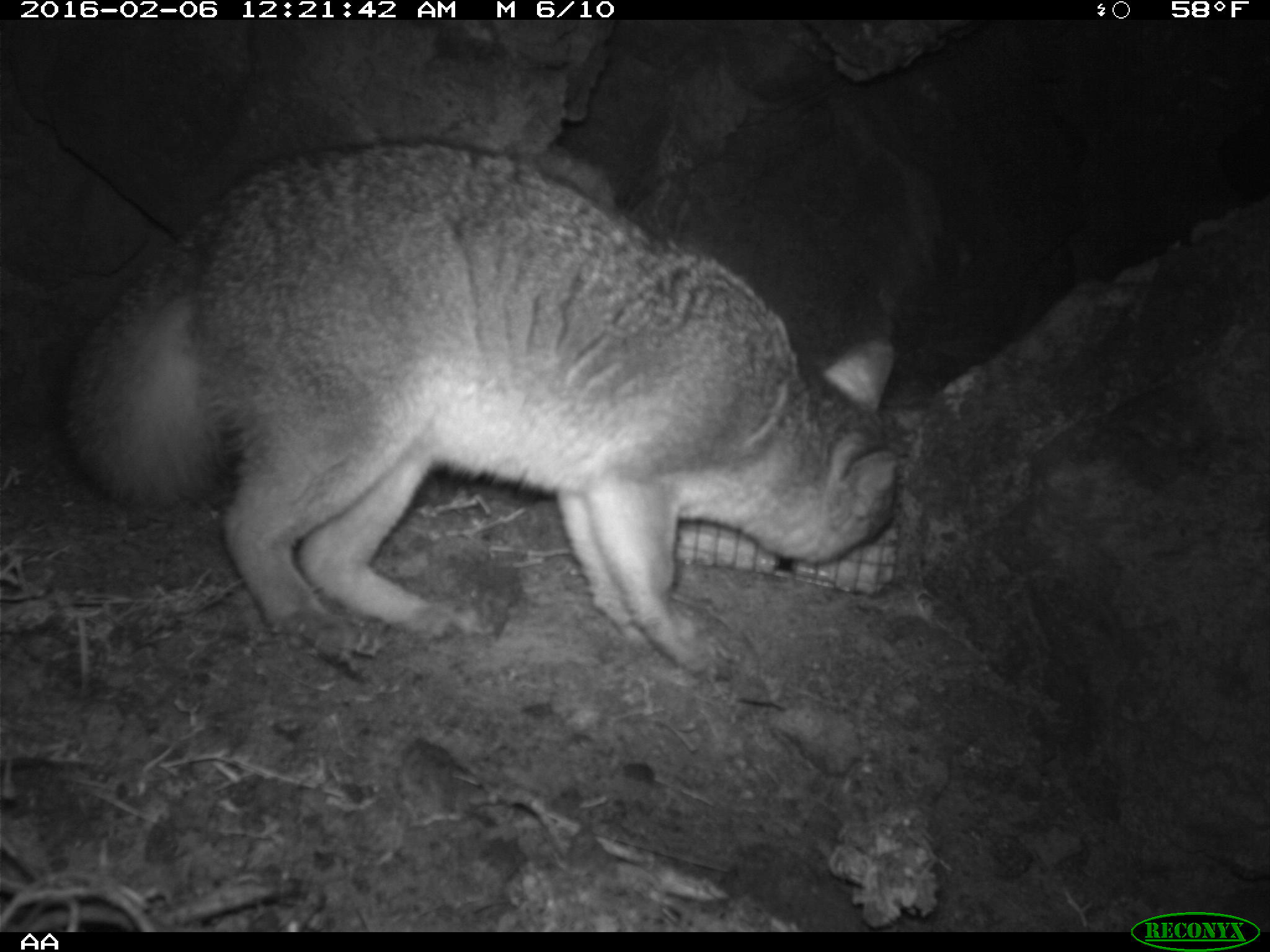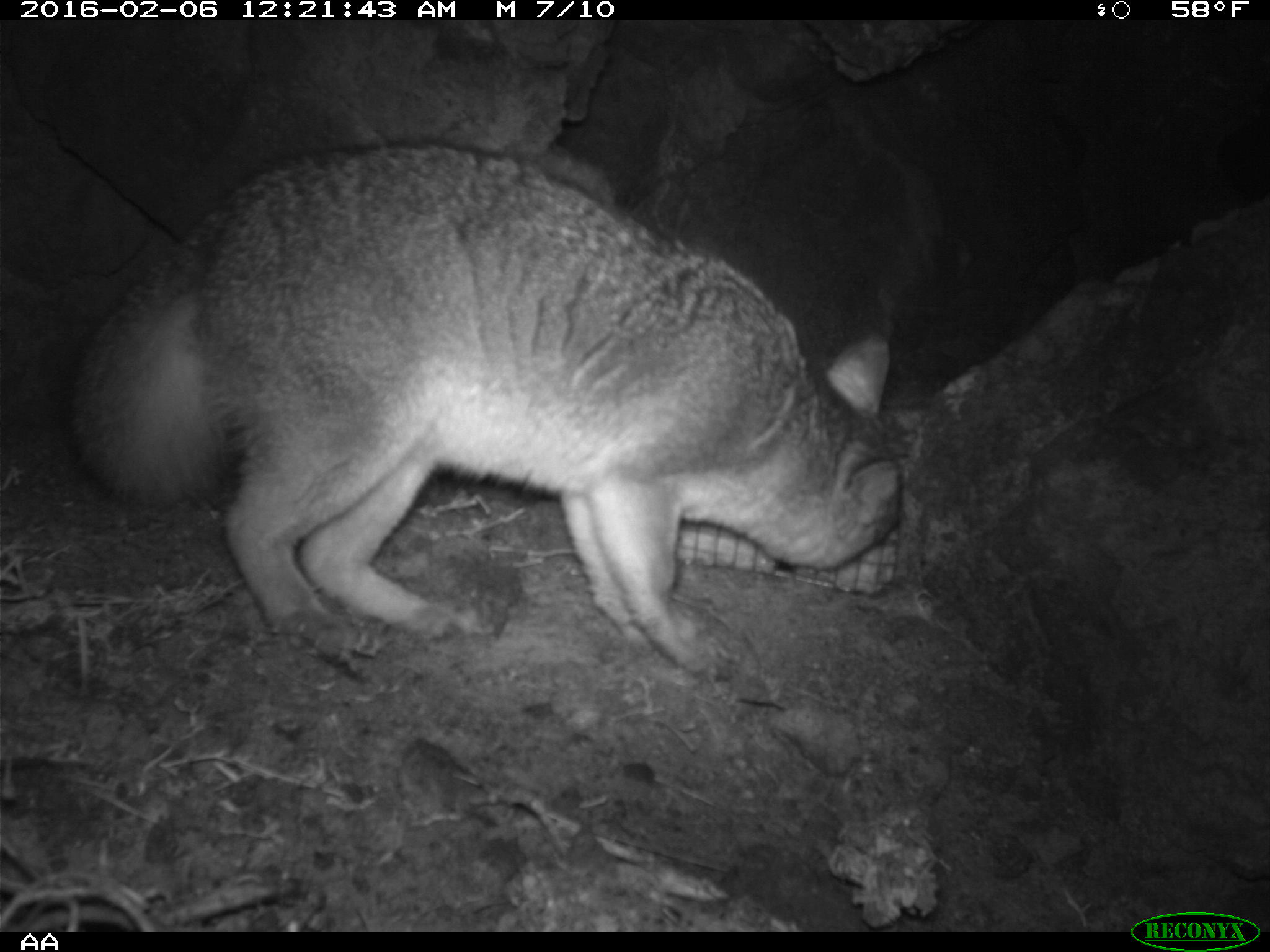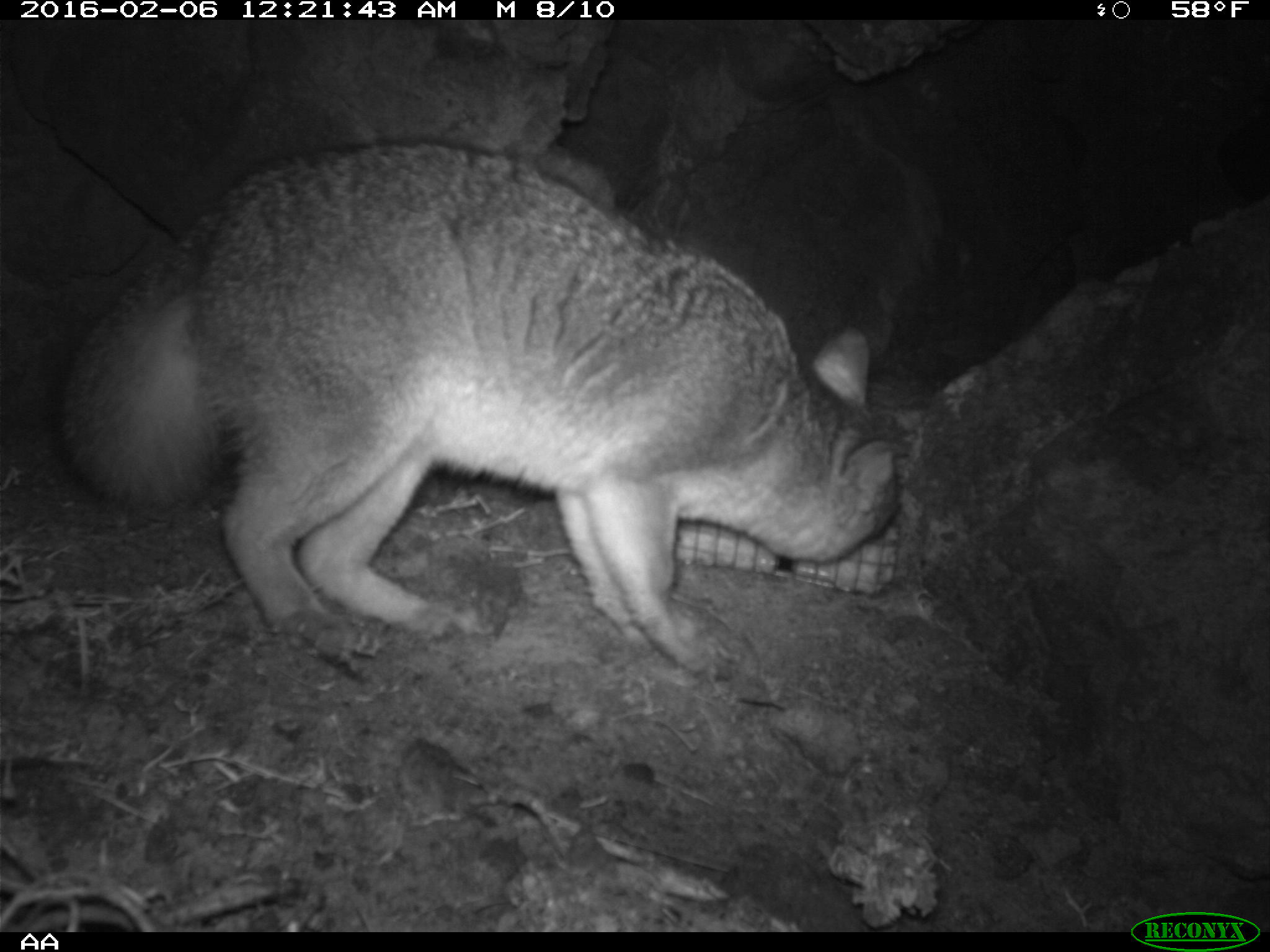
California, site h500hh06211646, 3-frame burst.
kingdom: Animalia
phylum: Chordata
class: Mammalia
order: Carnivora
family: Canidae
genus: Urocyon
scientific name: Urocyon littoralis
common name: island fox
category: fox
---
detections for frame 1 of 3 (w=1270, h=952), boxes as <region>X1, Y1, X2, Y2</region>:
fox: <region>53, 139, 902, 680</region>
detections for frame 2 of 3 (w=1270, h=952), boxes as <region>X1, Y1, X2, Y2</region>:
fox: <region>65, 140, 905, 682</region>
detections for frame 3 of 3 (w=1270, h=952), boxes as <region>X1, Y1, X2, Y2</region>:
fox: <region>61, 136, 904, 684</region>